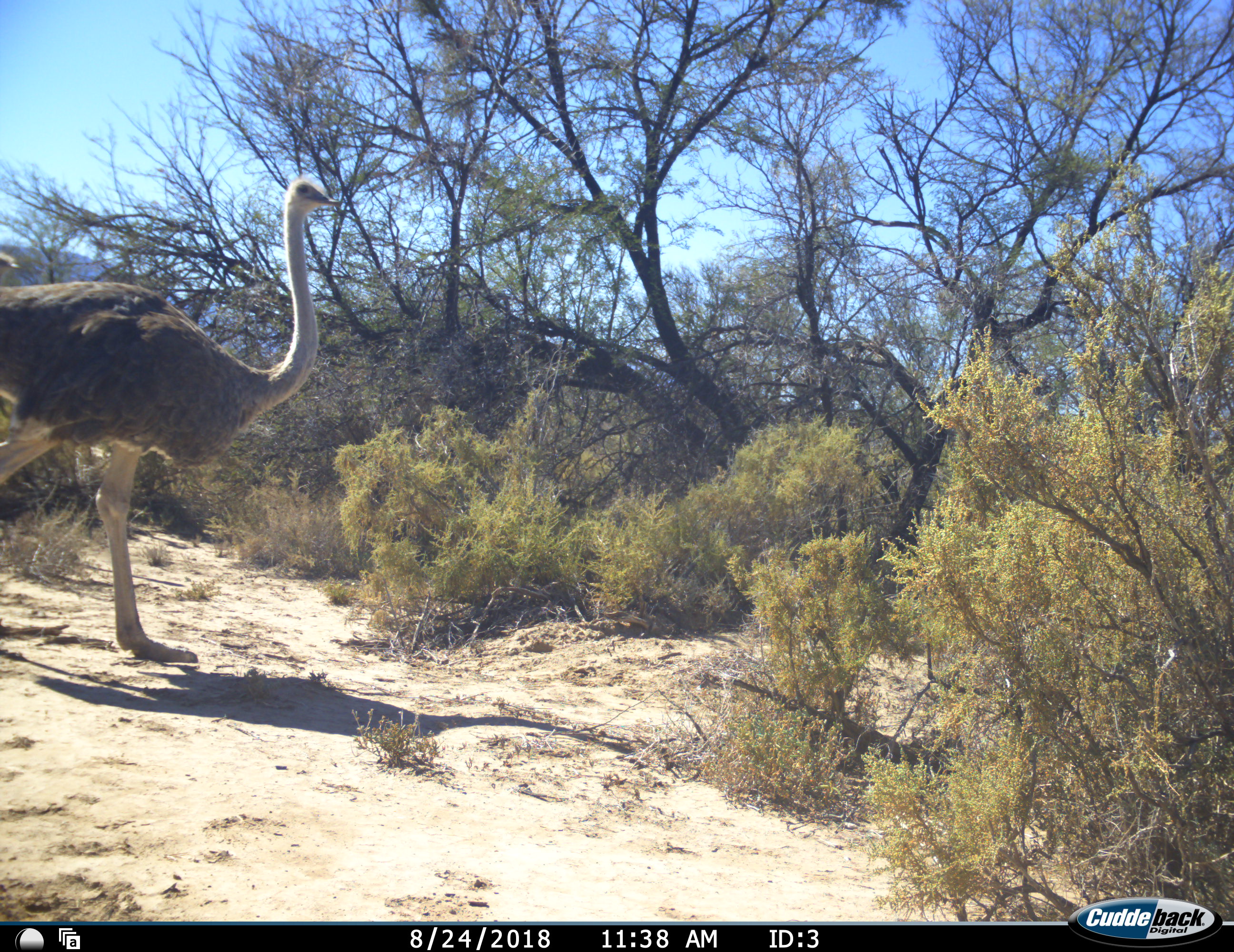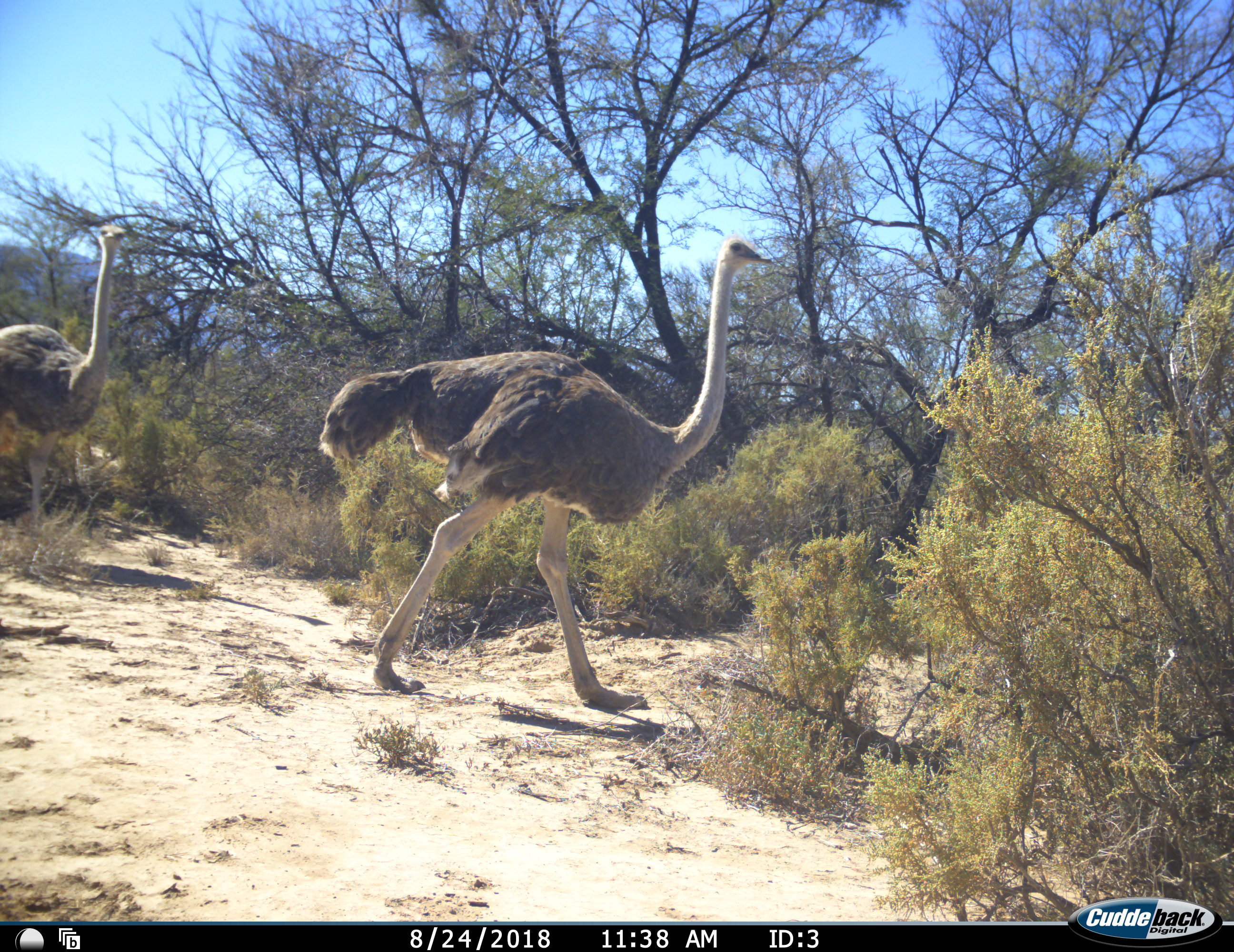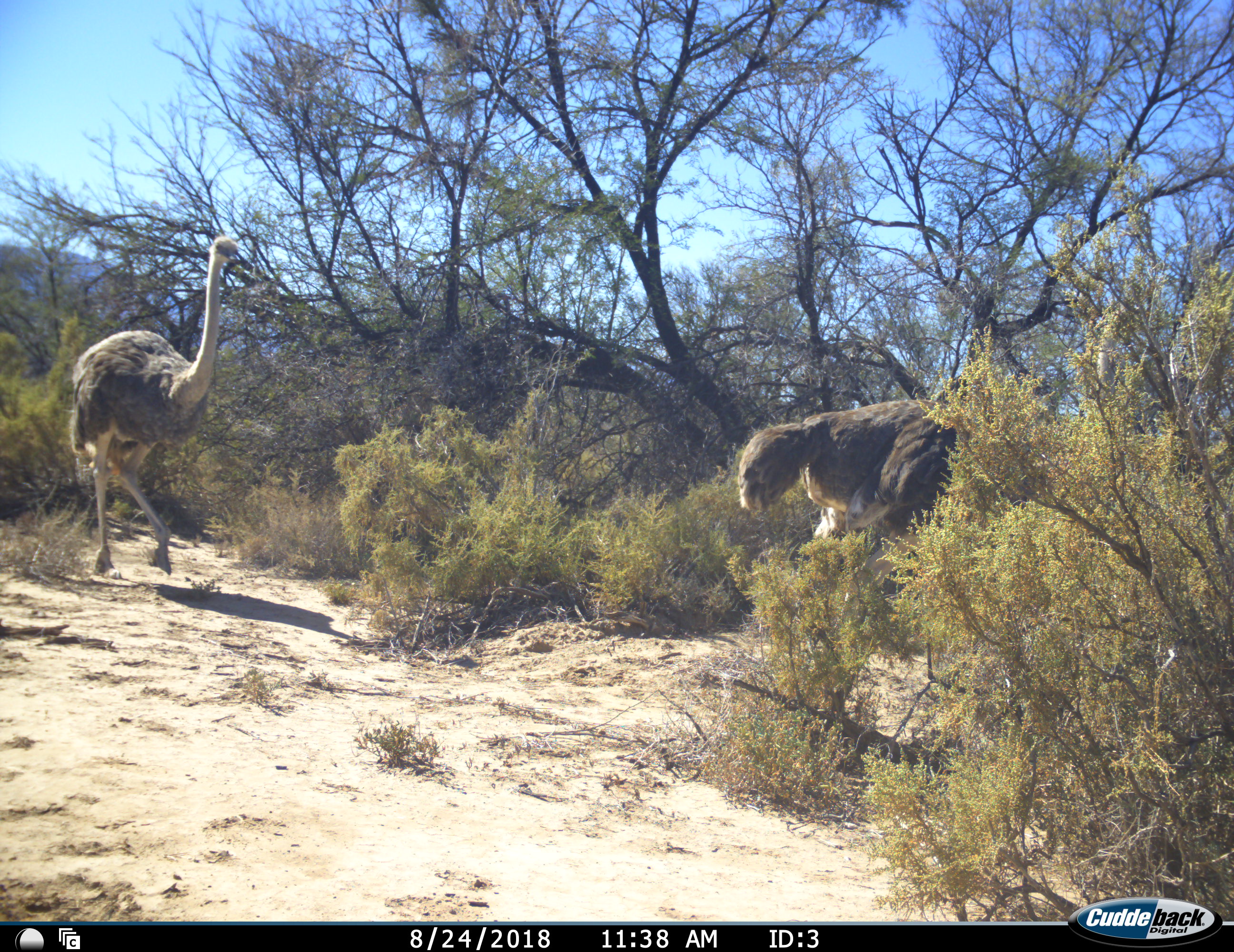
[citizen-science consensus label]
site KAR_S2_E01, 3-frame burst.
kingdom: Animalia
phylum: Chordata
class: Aves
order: Struthioniformes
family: Struthionidae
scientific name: Struthionidae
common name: ostrich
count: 2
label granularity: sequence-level